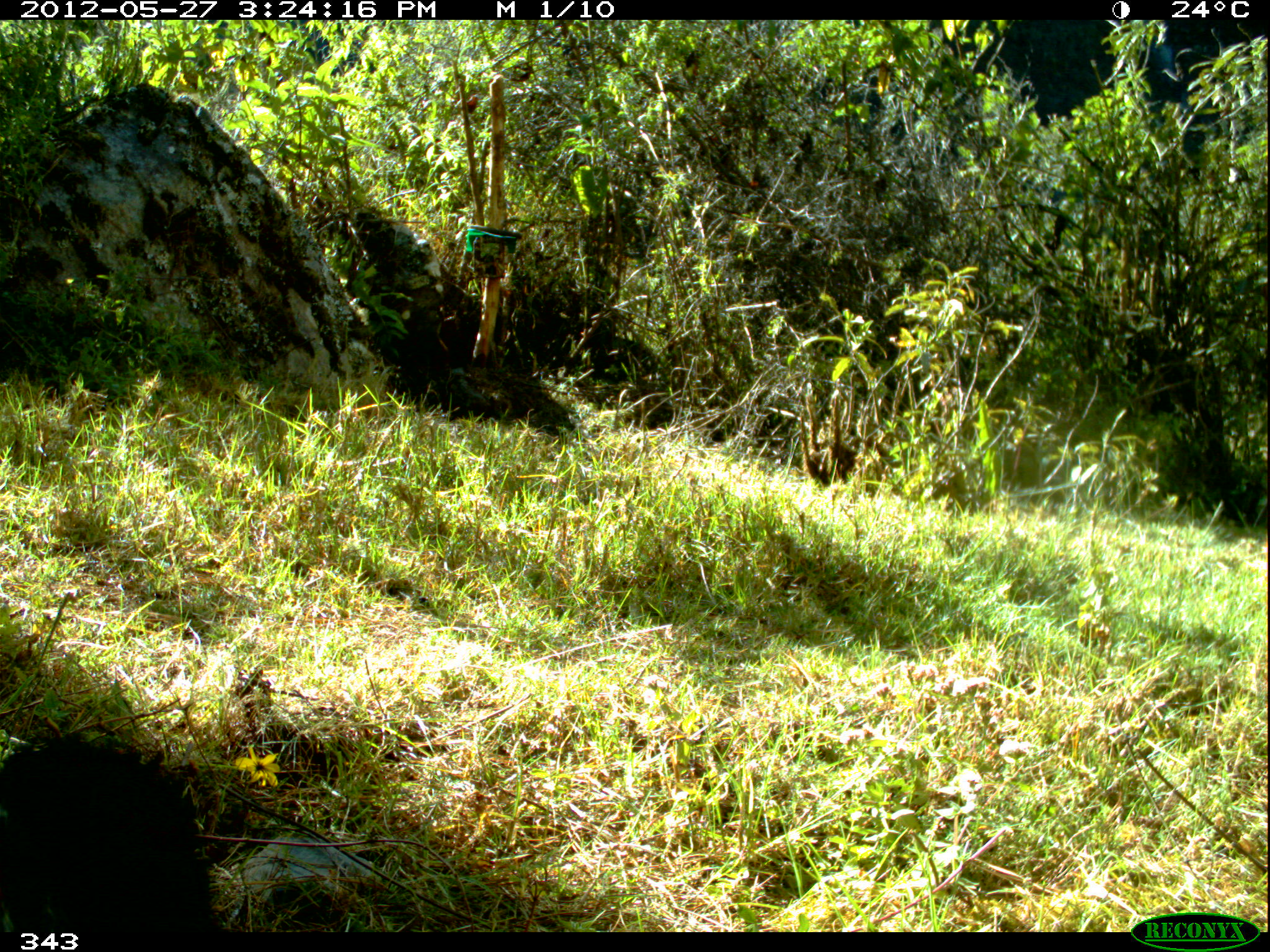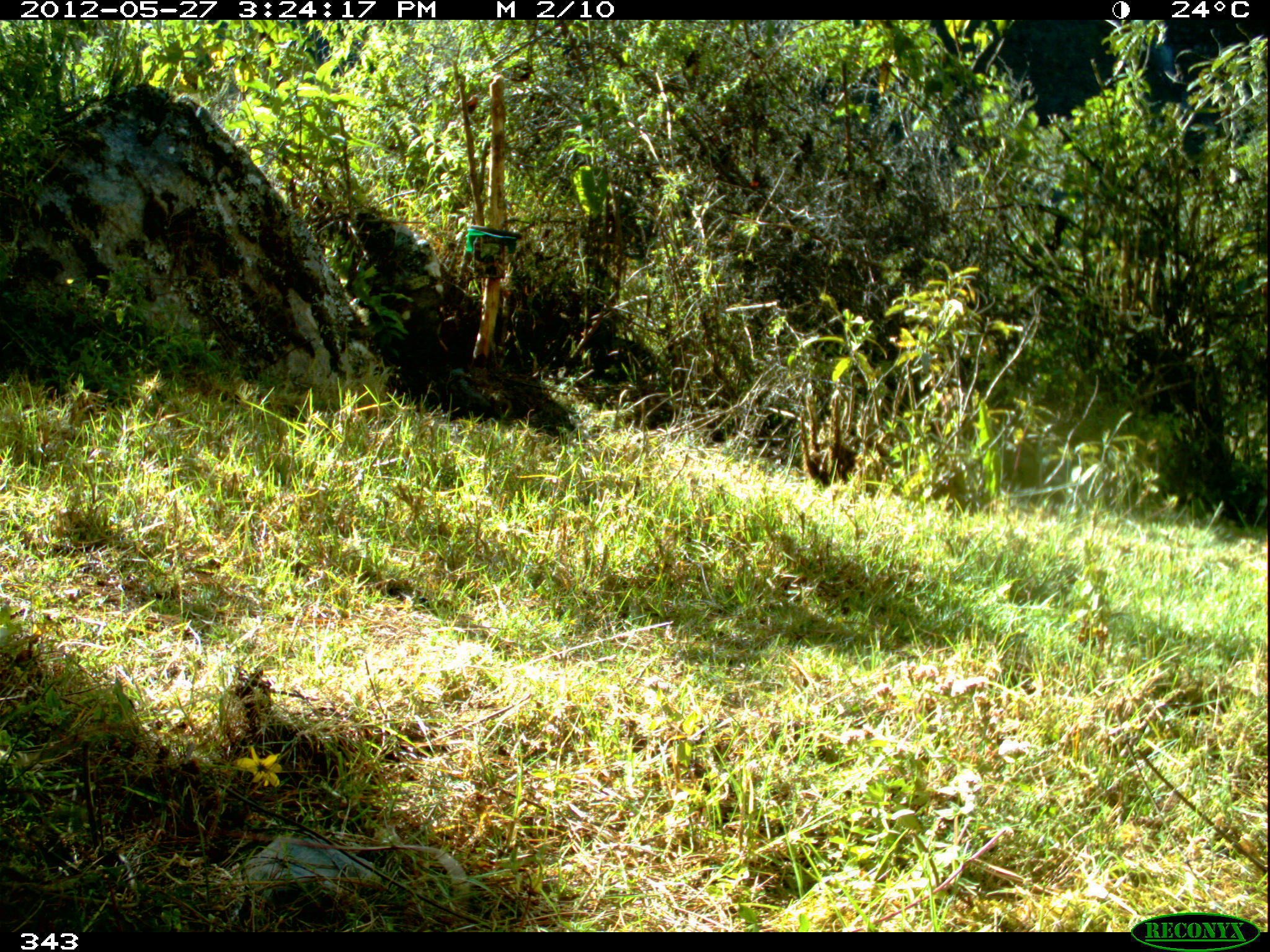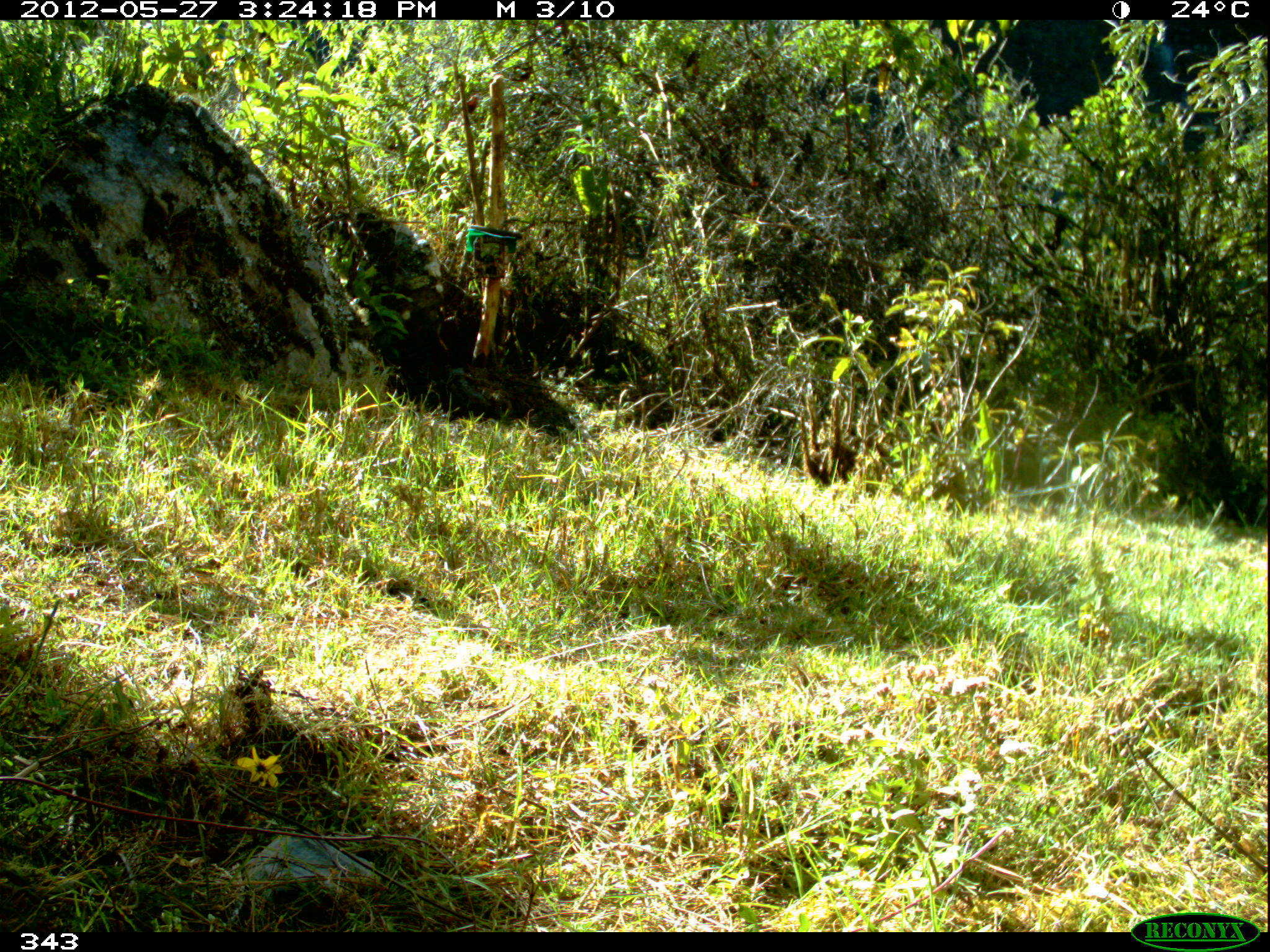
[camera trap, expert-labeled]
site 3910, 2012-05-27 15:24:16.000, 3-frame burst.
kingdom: Animalia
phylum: Chordata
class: Aves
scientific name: Aves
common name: bird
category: unknown bird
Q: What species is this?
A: Unknown bird (bird) (Aves).